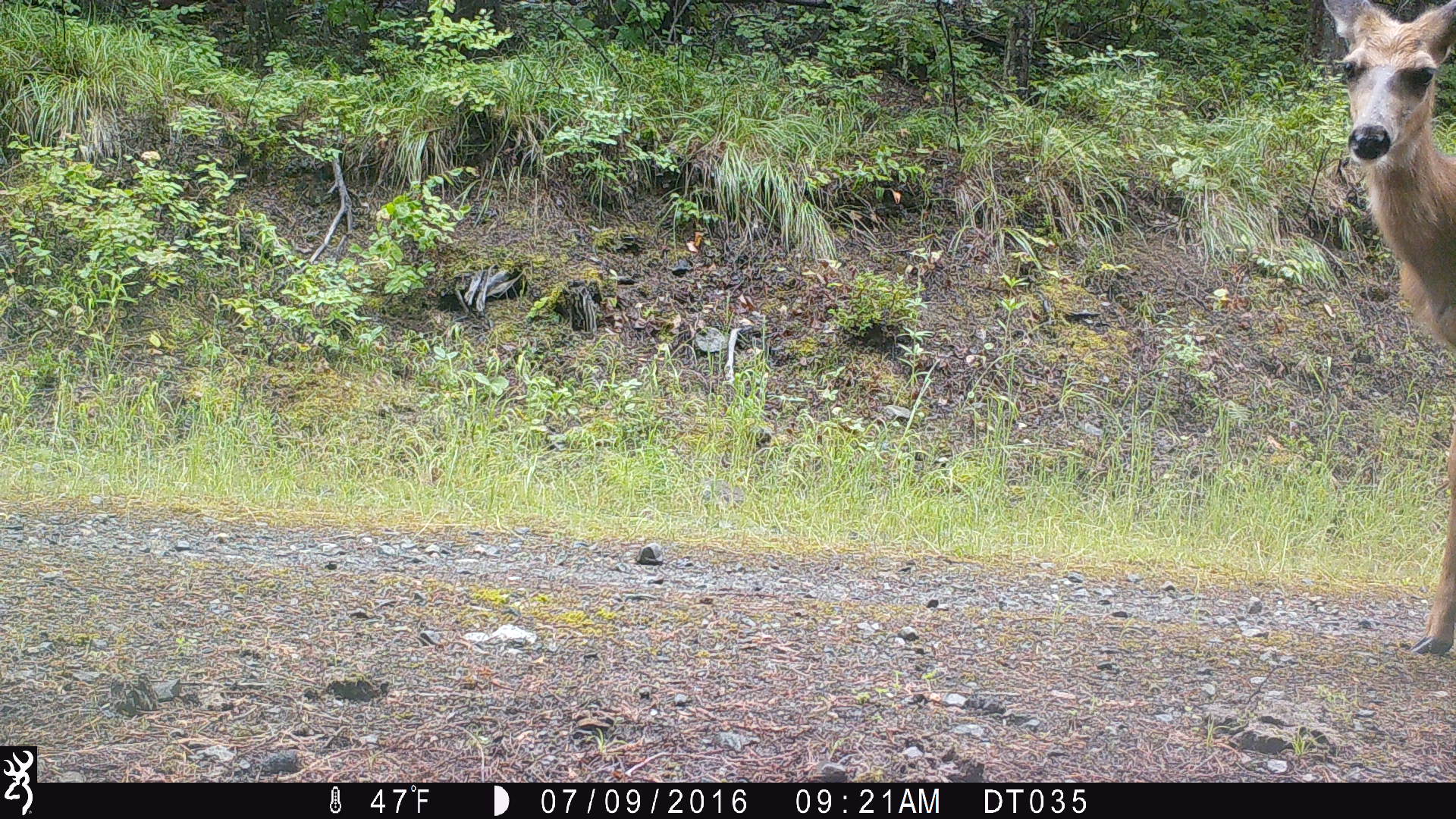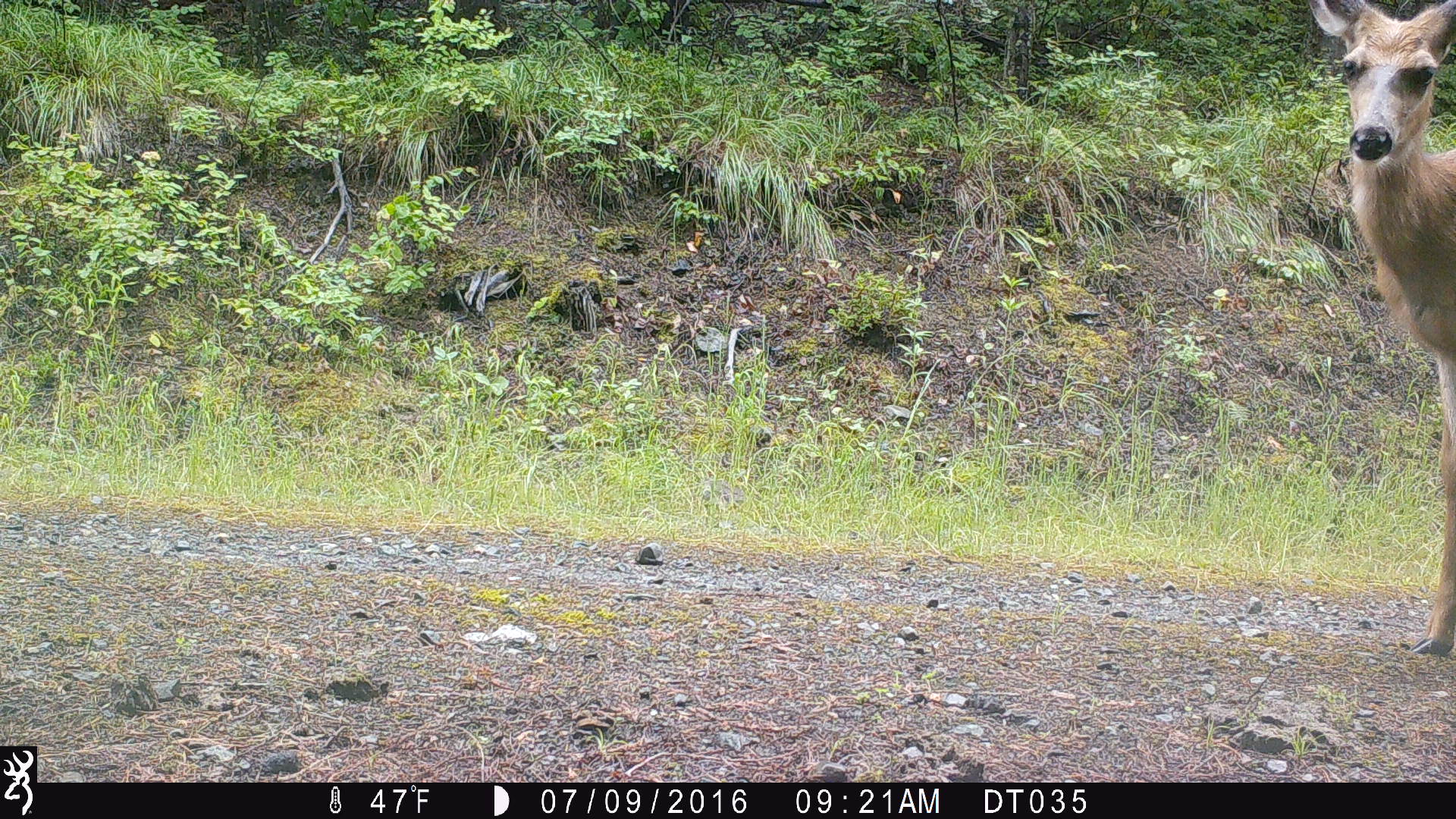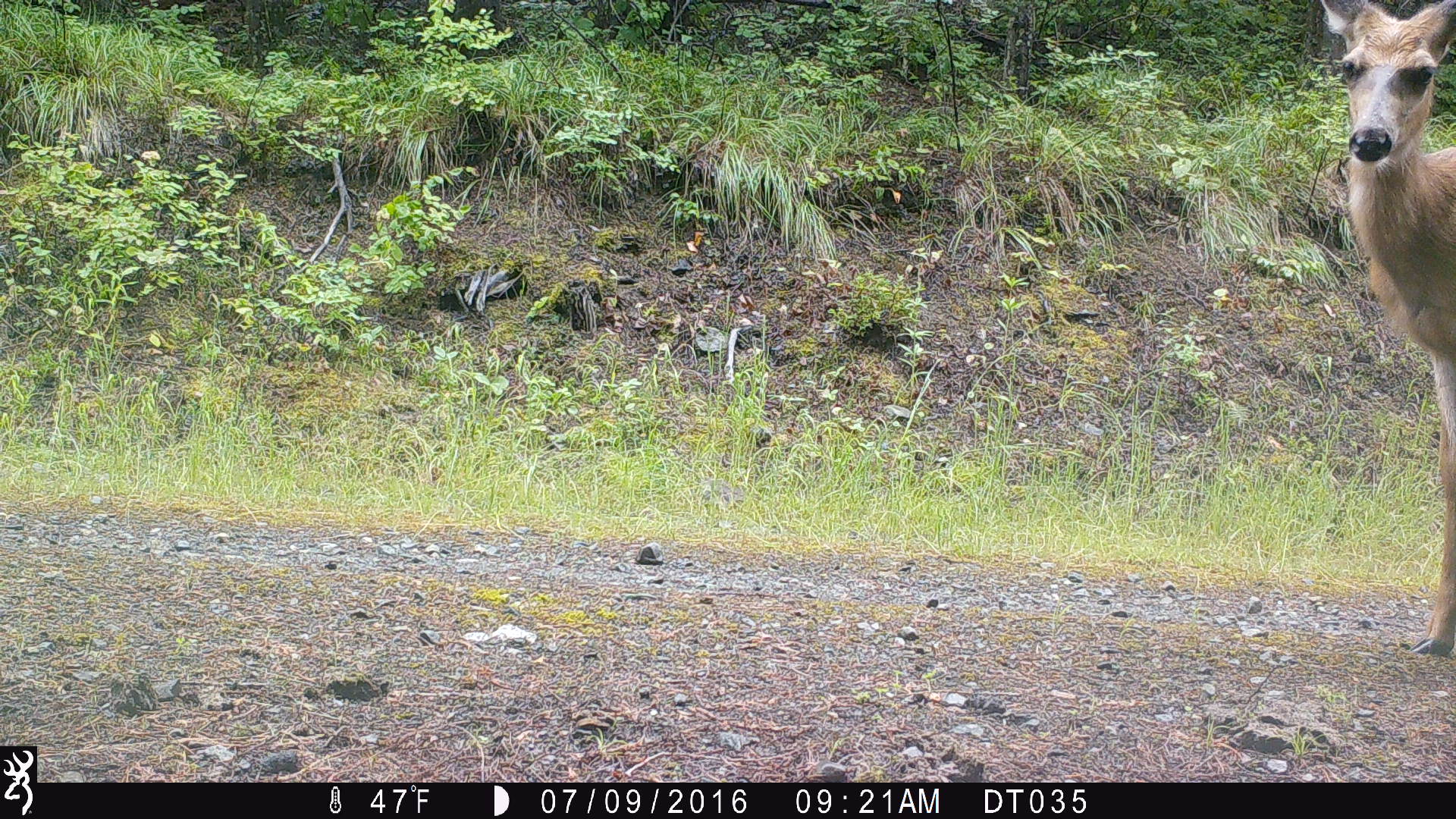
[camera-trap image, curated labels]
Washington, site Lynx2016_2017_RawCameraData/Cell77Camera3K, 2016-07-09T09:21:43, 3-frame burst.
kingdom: Animalia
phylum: Chordata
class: Mammalia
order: Artiodactyla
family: Cervidae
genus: Odocoileus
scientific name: Odocoileus hemionus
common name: mule deer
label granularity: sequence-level